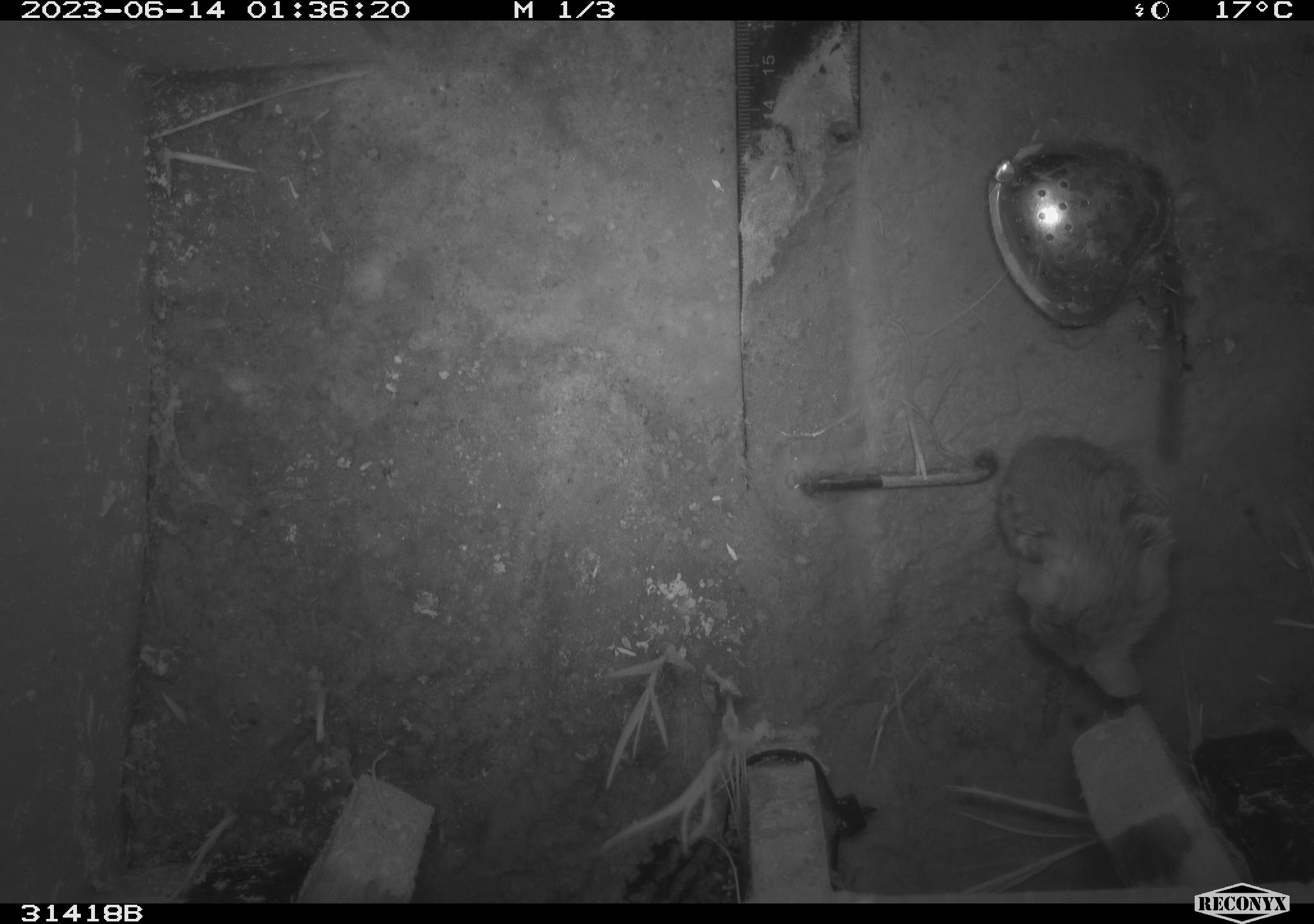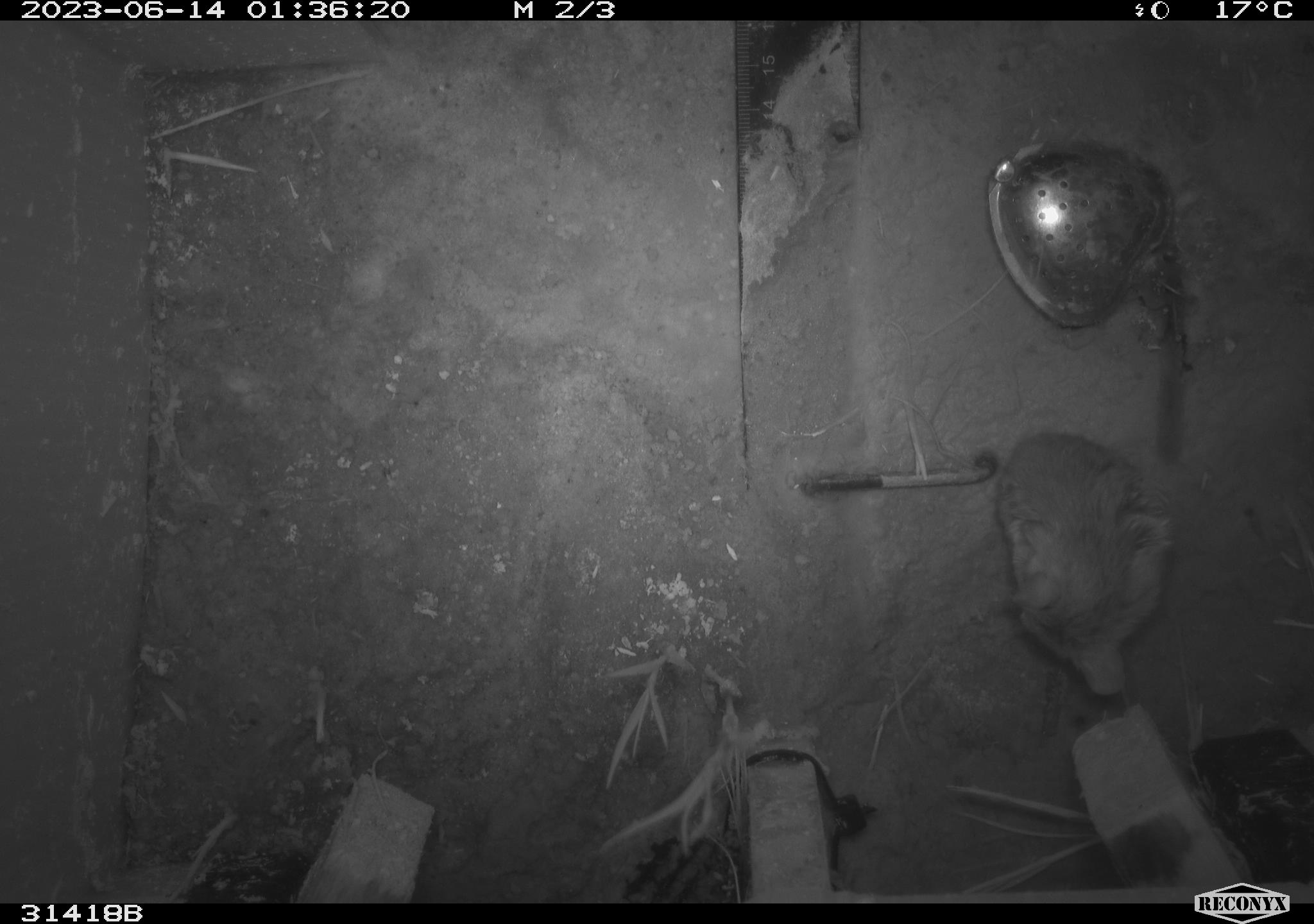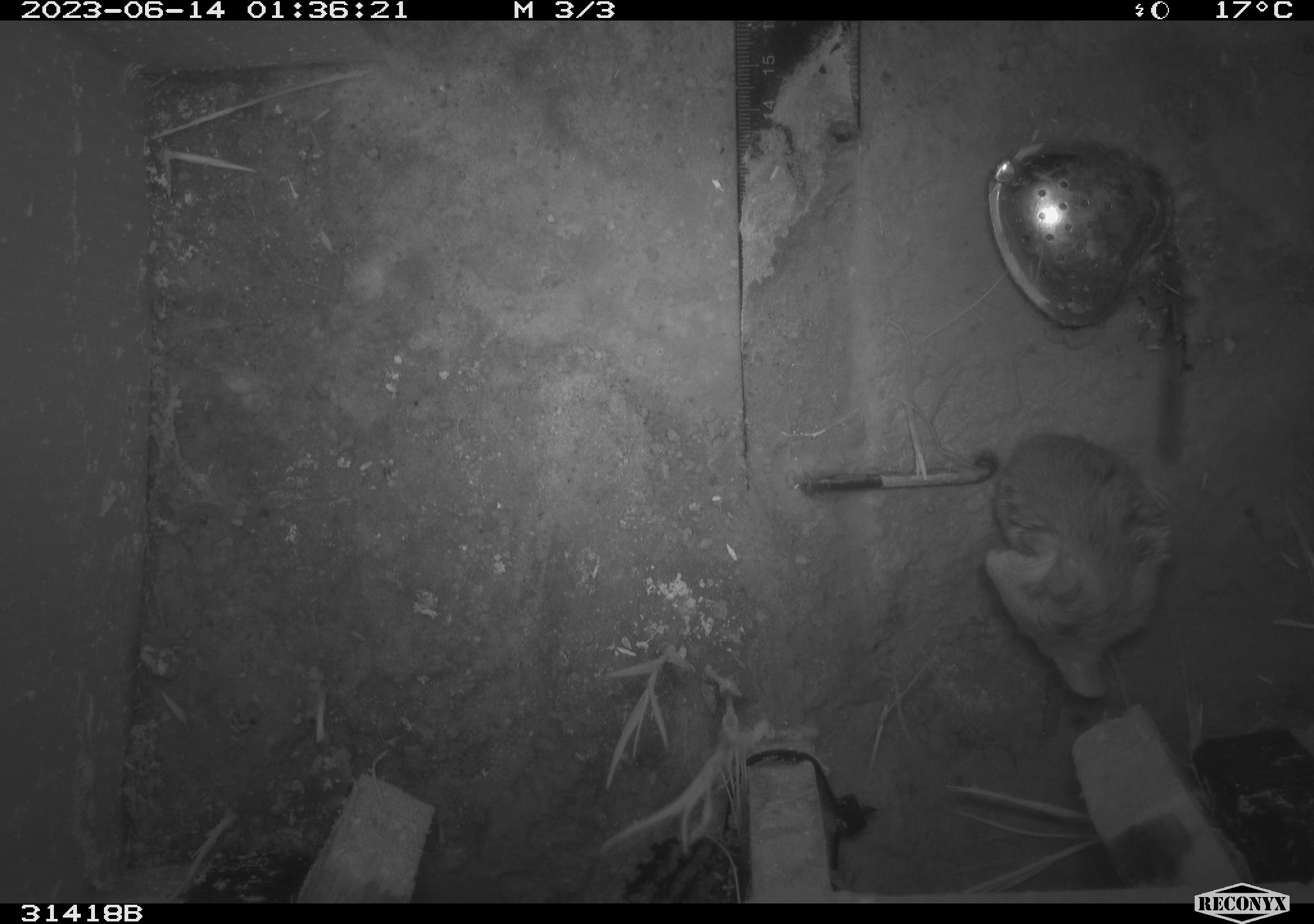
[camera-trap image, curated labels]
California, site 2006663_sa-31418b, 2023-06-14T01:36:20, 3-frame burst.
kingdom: Animalia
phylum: Chordata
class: Mammalia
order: Rodentia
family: Cricetidae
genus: Peromyscus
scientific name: Peromyscus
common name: deer mice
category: peromyscus species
Peromyscus species (deer mice) (Peromyscus).